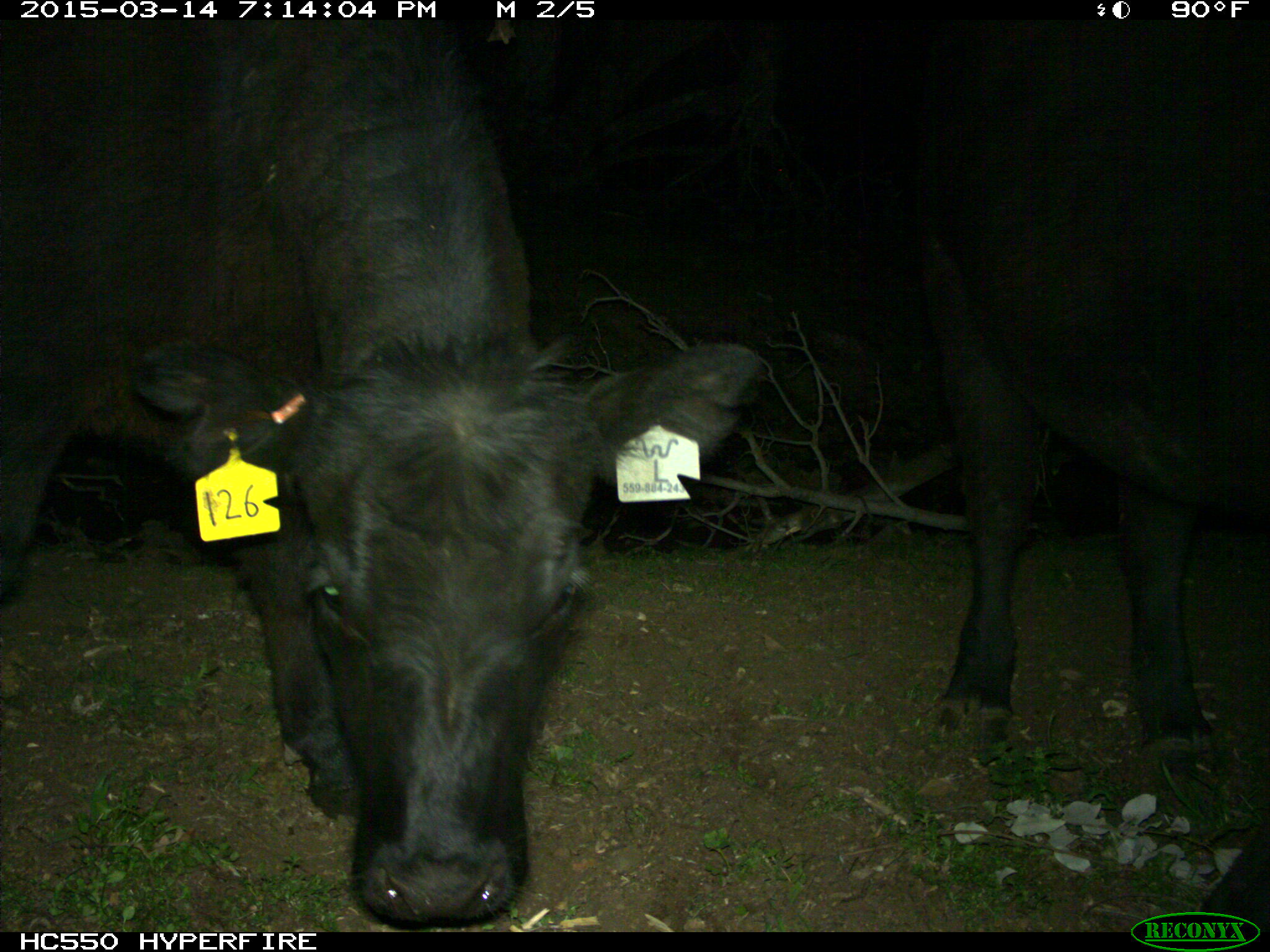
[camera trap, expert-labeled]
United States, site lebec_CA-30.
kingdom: Animalia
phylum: Chordata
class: Mammalia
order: Artiodactyla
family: Bovidae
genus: Bos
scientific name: Bos taurus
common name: domestic cow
Bos taurus (domestic cow).